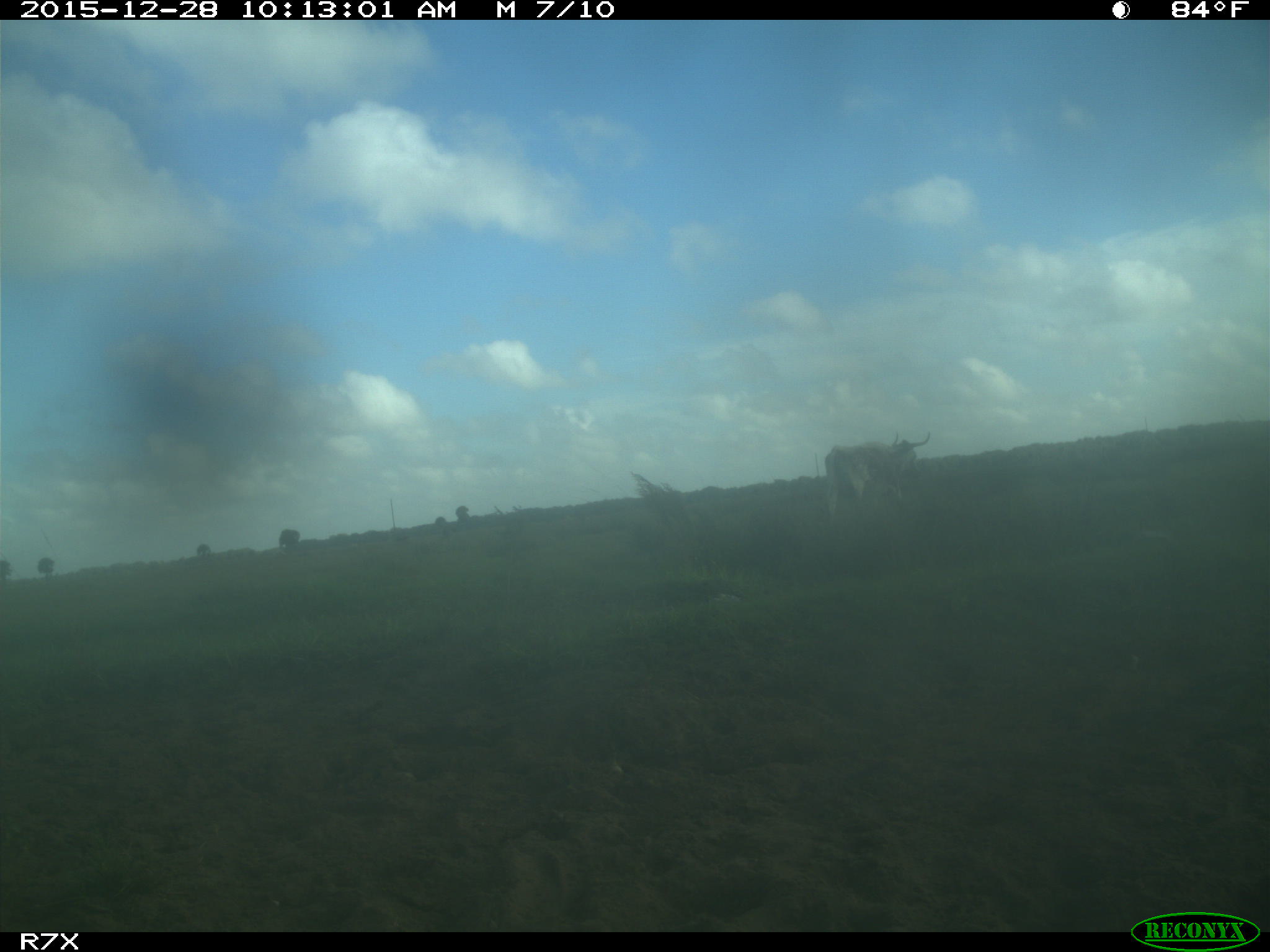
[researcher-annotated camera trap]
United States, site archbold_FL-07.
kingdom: Animalia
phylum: Chordata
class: Mammalia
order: Artiodactyla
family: Bovidae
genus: Bos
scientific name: Bos taurus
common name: domestic cow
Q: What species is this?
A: Bos taurus (domestic cow).